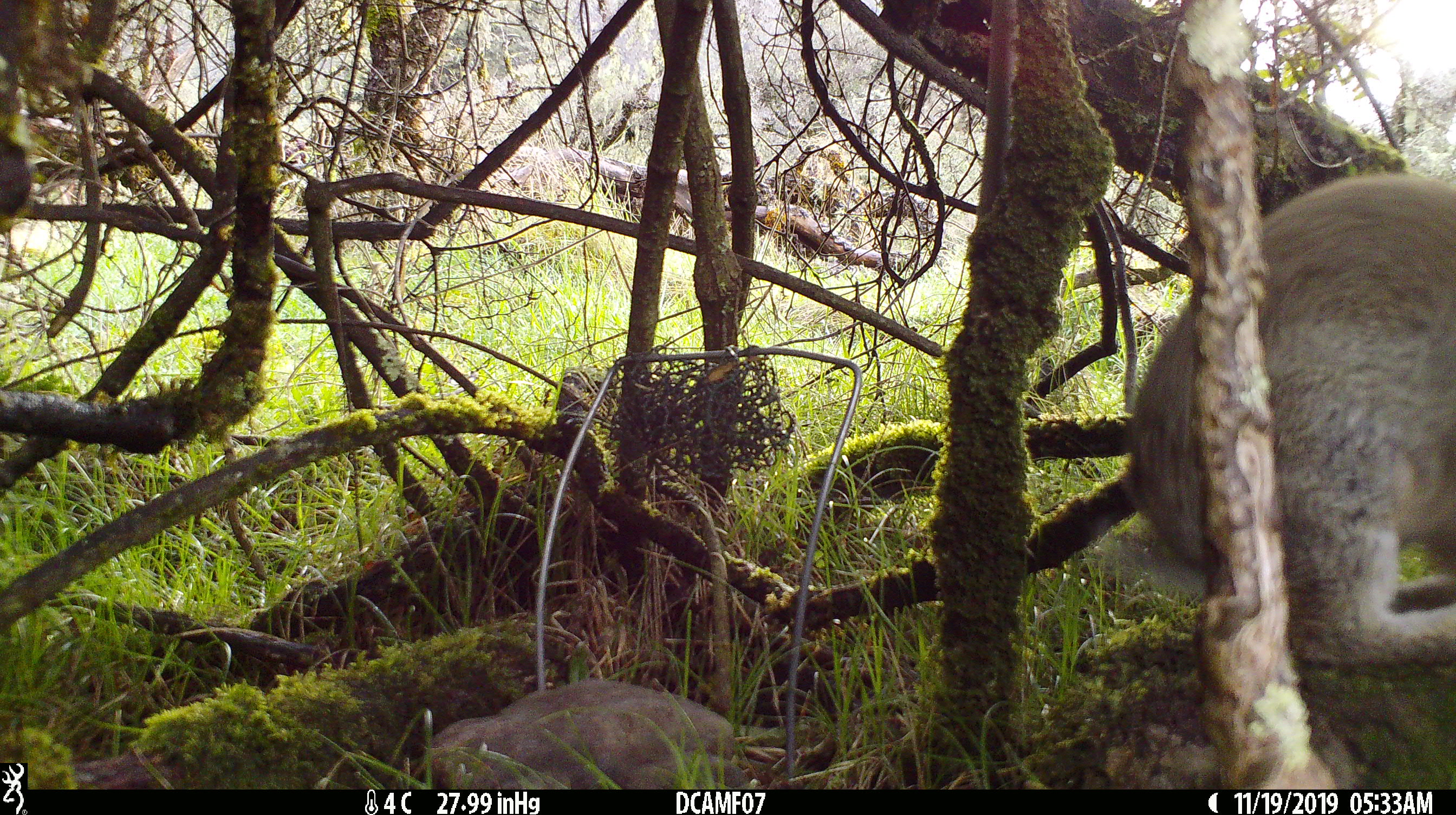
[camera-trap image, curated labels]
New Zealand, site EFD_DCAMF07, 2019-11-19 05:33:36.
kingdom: Animalia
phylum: Chordata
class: Mammalia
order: Lagomorpha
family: Leporidae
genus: Oryctolagus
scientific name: Oryctolagus cuniculus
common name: european rabbit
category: rabbit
Rabbit (european rabbit) (Oryctolagus cuniculus).